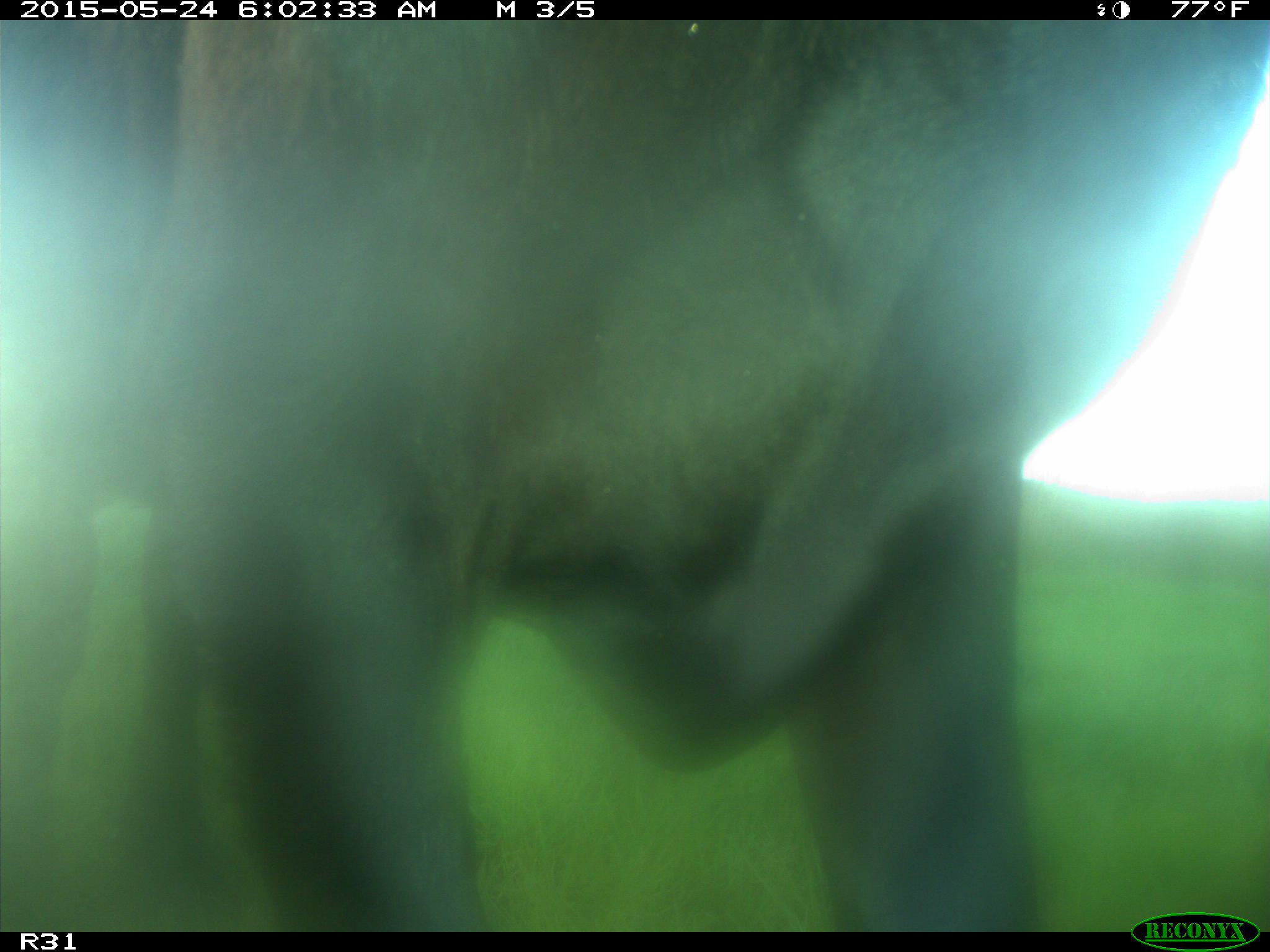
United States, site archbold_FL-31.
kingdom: Animalia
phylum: Chordata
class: Mammalia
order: Artiodactyla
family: Bovidae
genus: Bos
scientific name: Bos taurus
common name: domestic cow